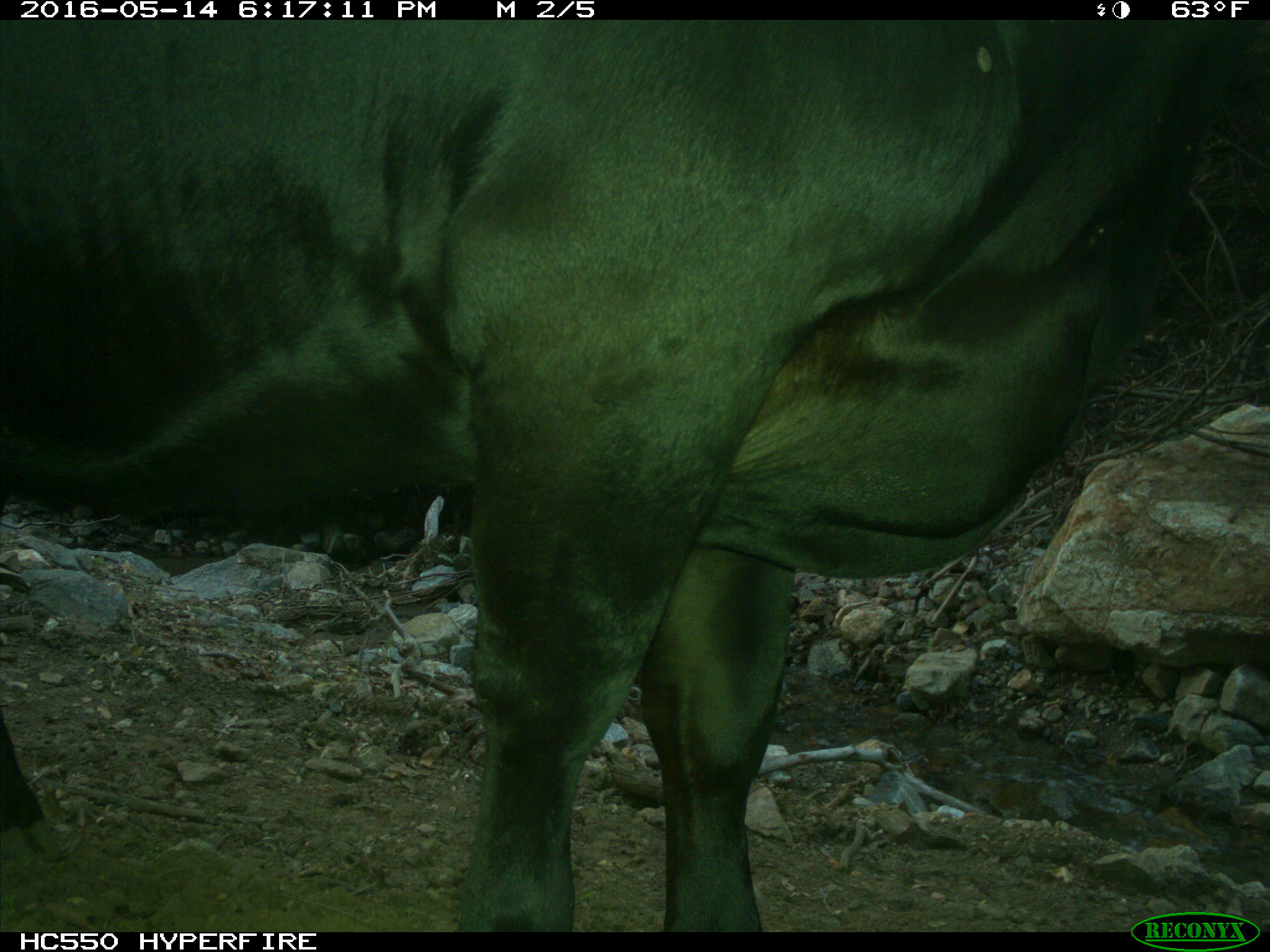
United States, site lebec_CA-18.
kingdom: Animalia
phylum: Chordata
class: Mammalia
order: Artiodactyla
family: Bovidae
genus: Bos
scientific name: Bos taurus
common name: domestic cow